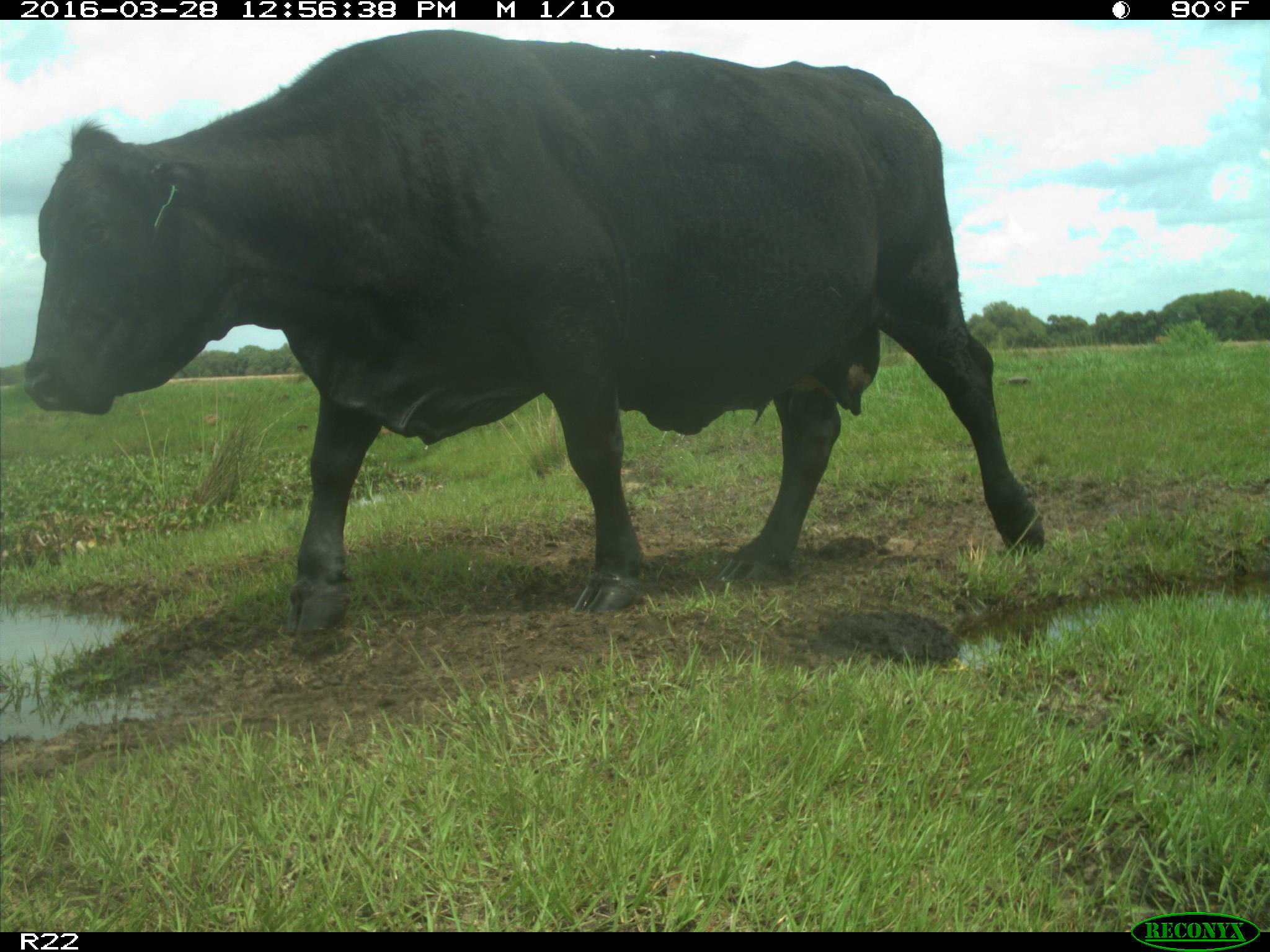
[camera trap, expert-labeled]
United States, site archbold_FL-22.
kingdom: Animalia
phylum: Chordata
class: Mammalia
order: Artiodactyla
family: Bovidae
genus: Bos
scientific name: Bos taurus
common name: domestic cow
Bos taurus (domestic cow).